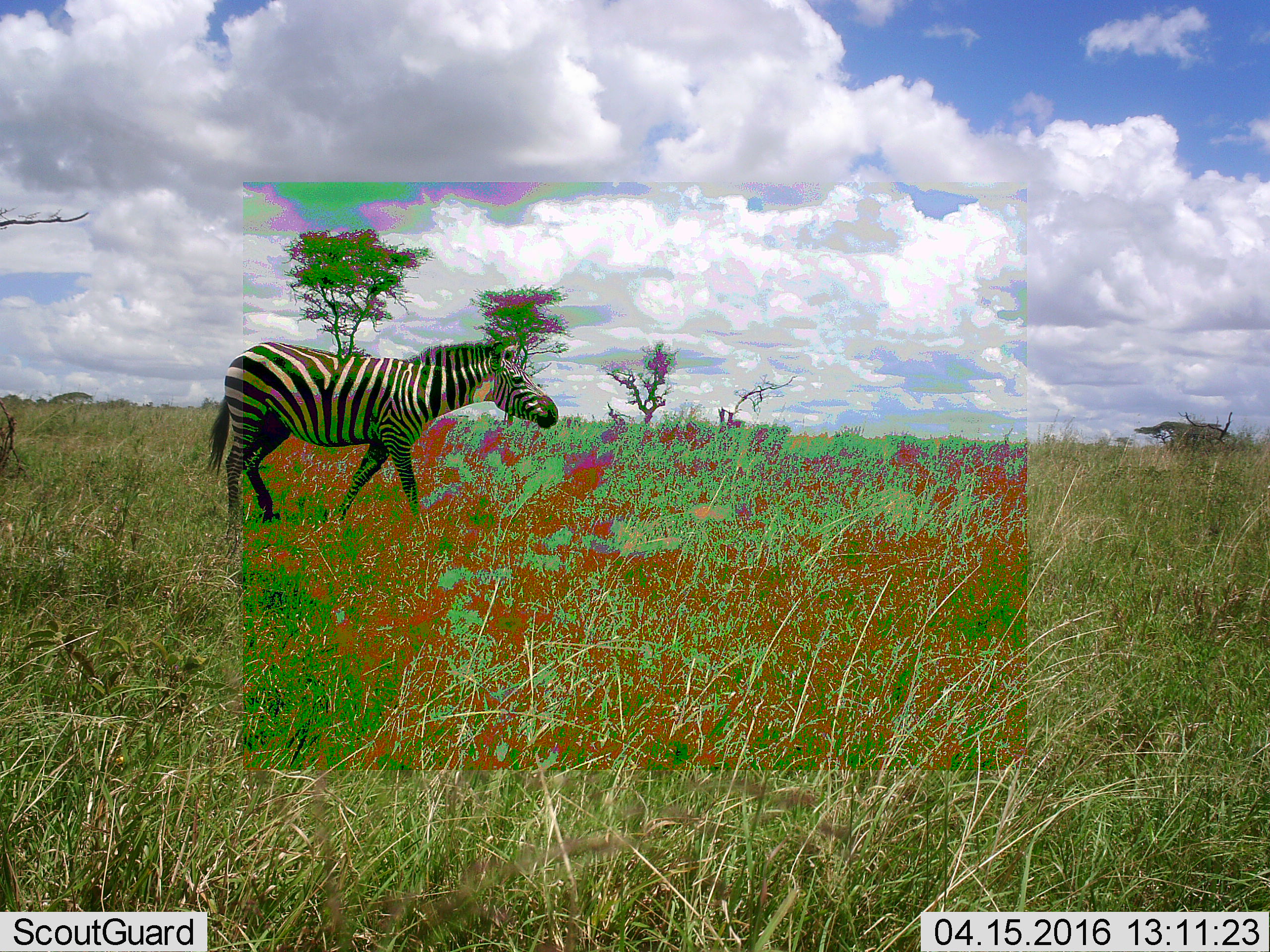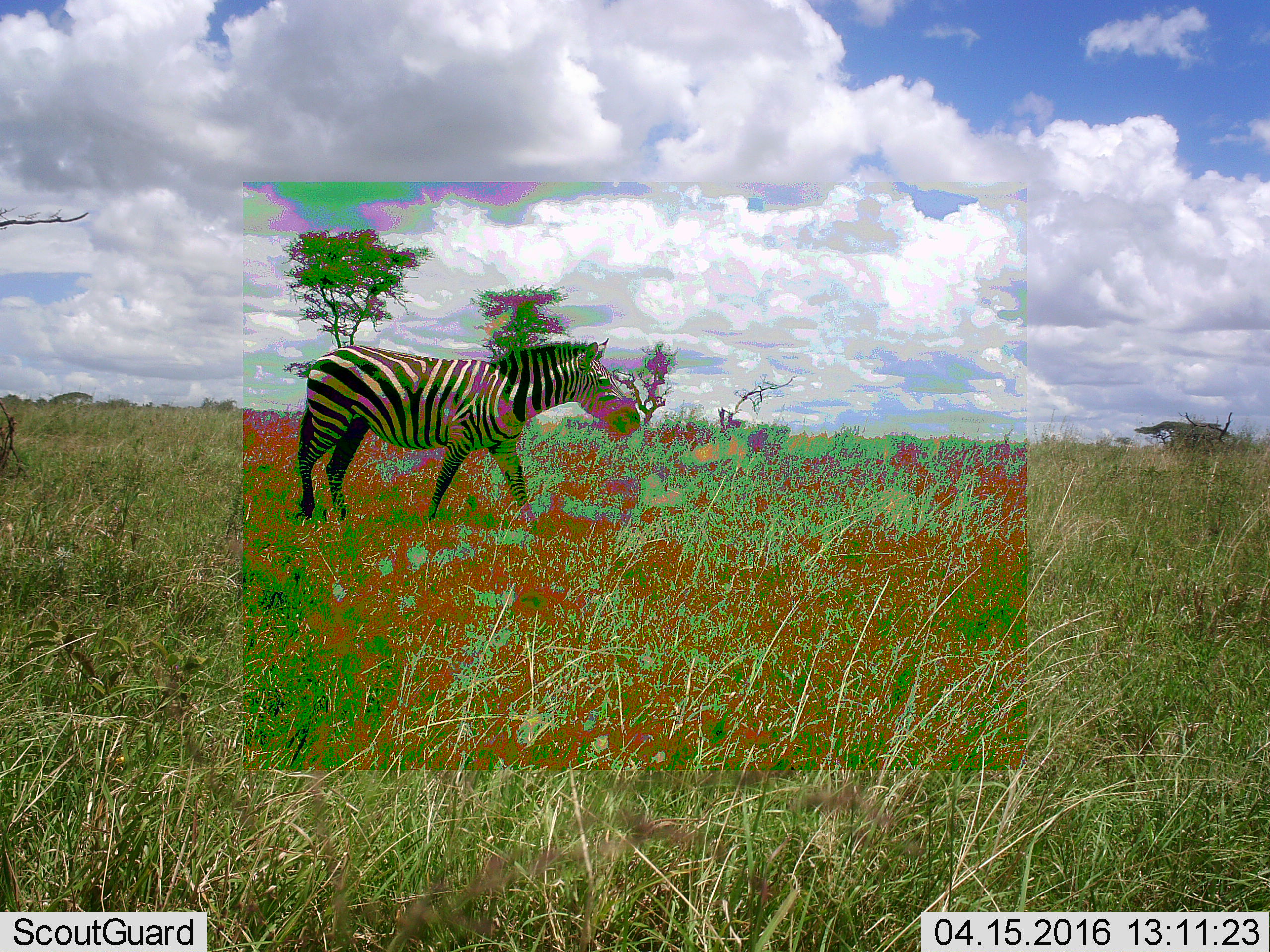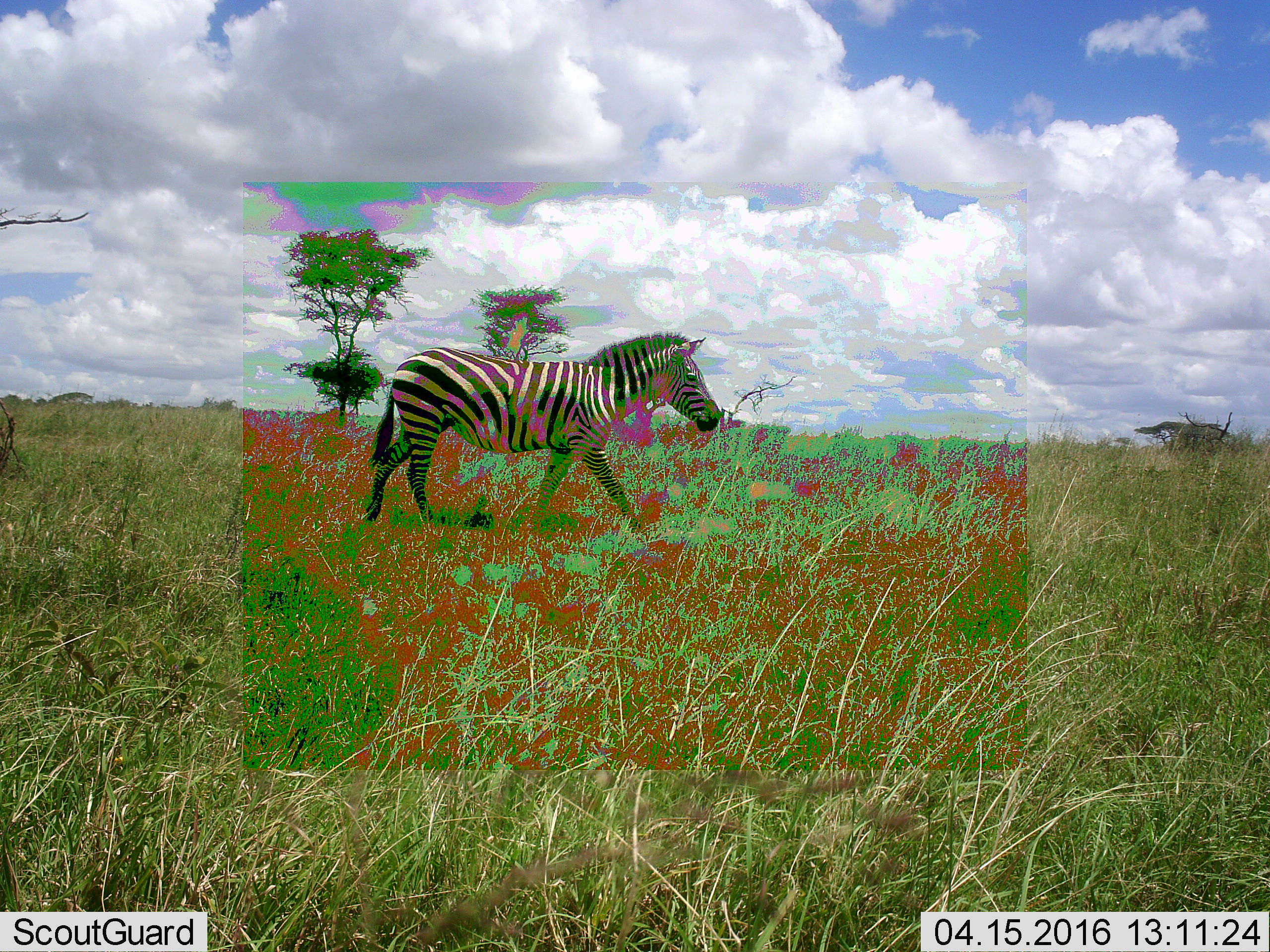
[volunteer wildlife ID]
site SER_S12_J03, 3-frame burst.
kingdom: Animalia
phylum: Chordata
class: Mammalia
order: Perissodactyla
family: Equidae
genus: Equus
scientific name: Equus quagga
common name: plains zebra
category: zebraplains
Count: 1.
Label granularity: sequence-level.